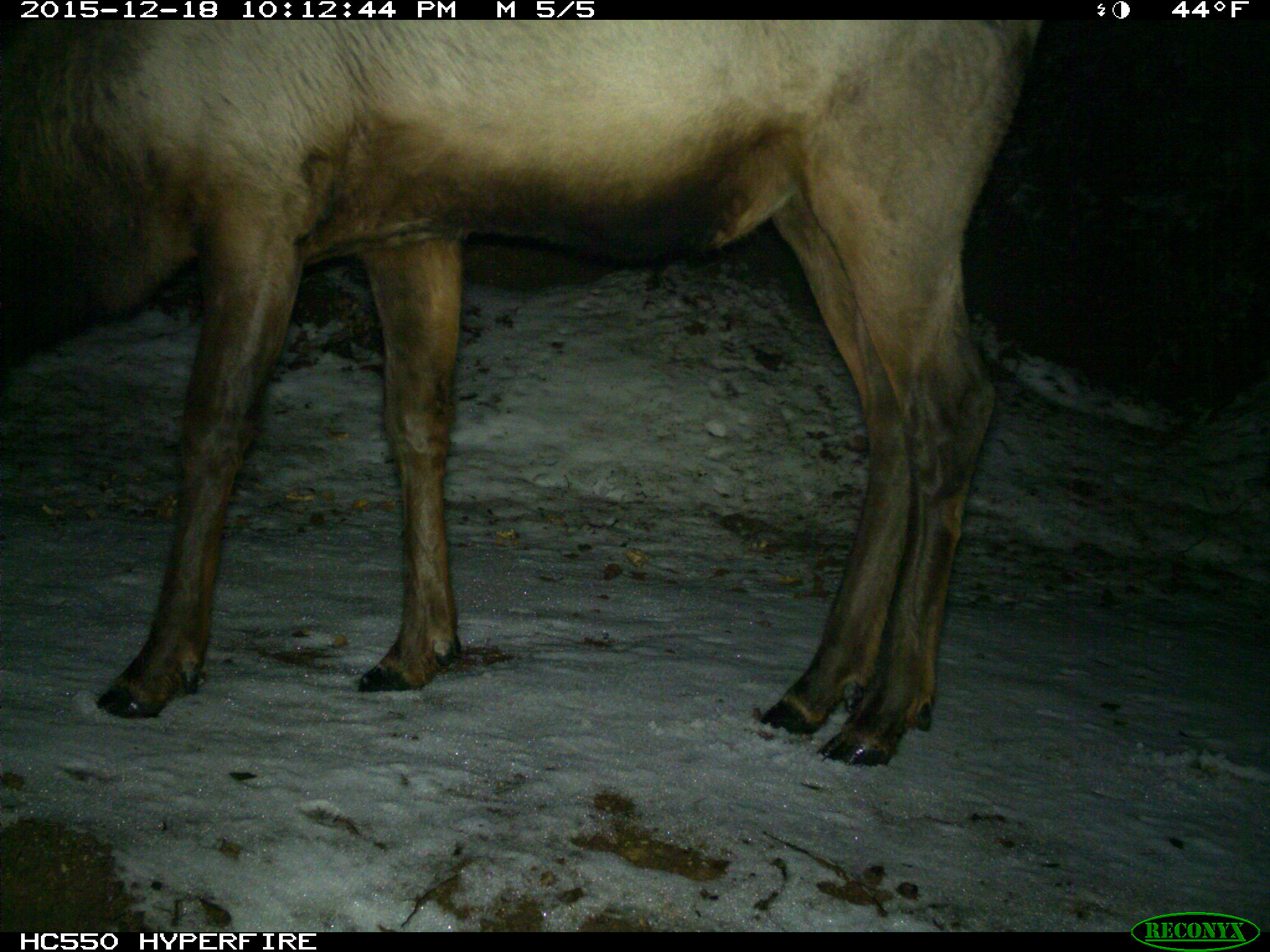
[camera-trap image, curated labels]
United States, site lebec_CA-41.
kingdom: Animalia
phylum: Chordata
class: Mammalia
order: Artiodactyla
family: Cervidae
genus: Cervus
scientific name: Cervus canadensis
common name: elk